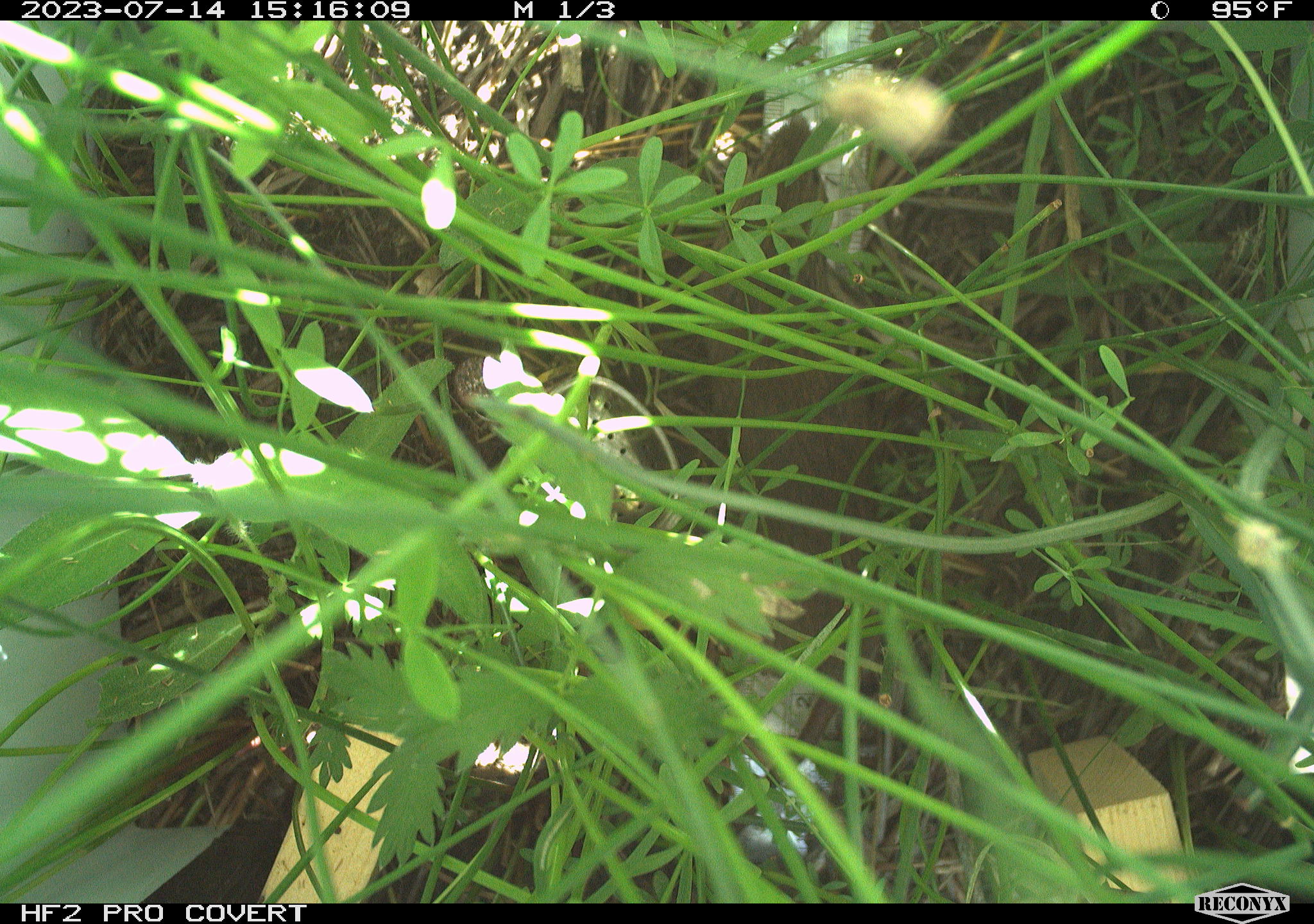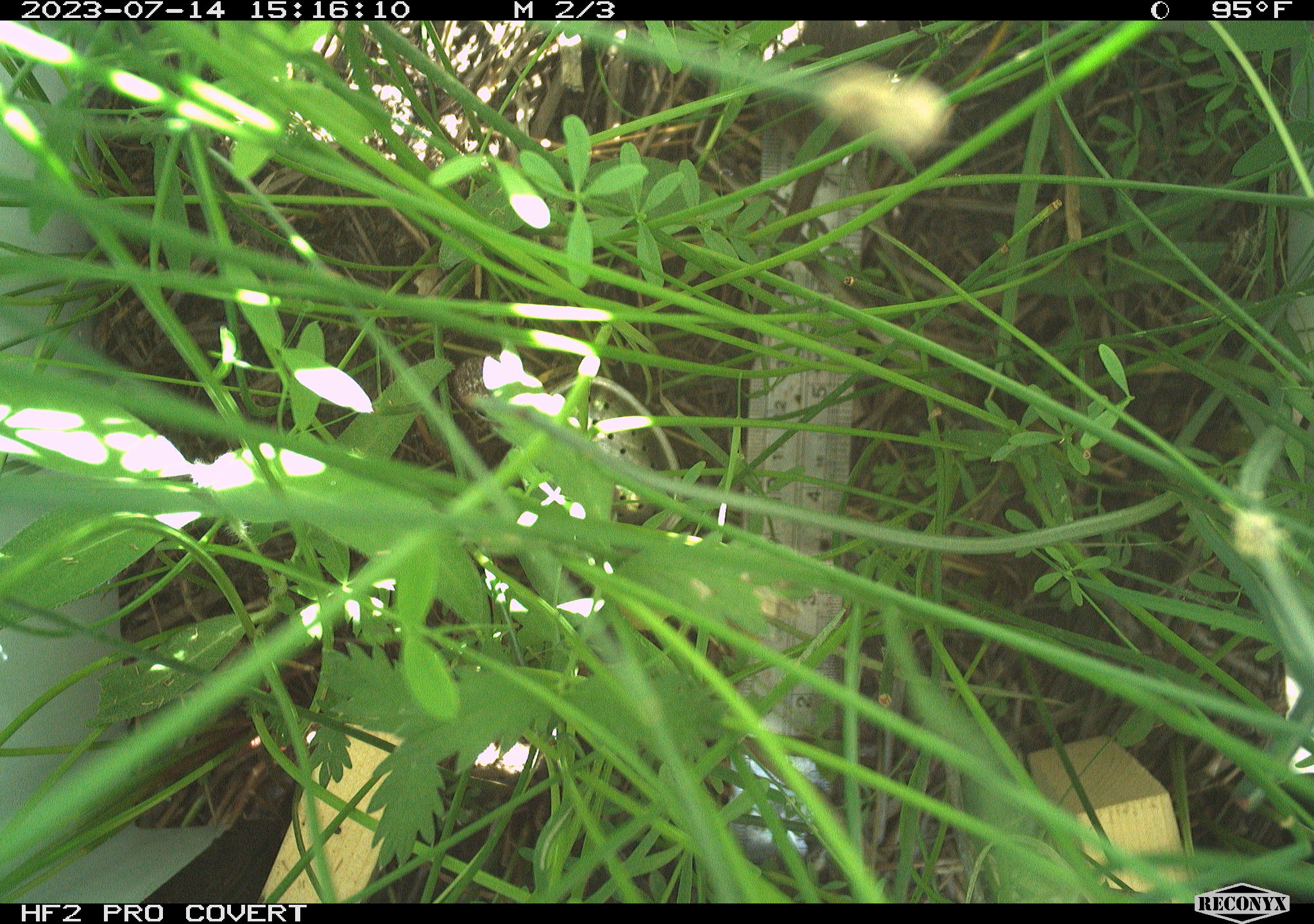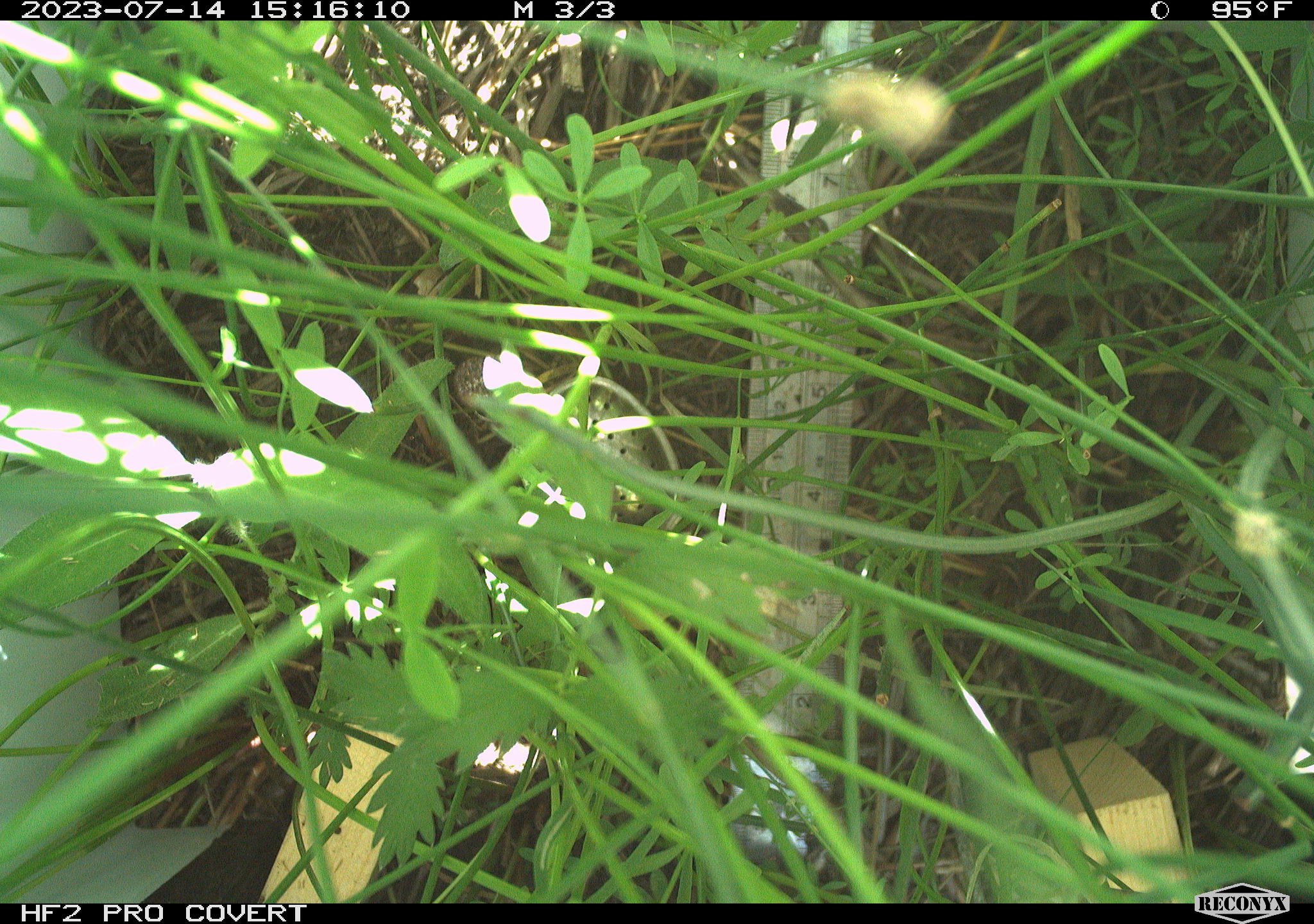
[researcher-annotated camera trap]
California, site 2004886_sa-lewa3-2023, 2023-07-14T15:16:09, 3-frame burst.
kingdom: Animalia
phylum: Chordata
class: Mammalia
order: Rodentia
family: Cricetidae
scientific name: Cricetidae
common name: hamsters, voles, lemmings, and allies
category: cricetidae family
Cricetidae family (hamsters, voles, lemmings, and allies) (Cricetidae).